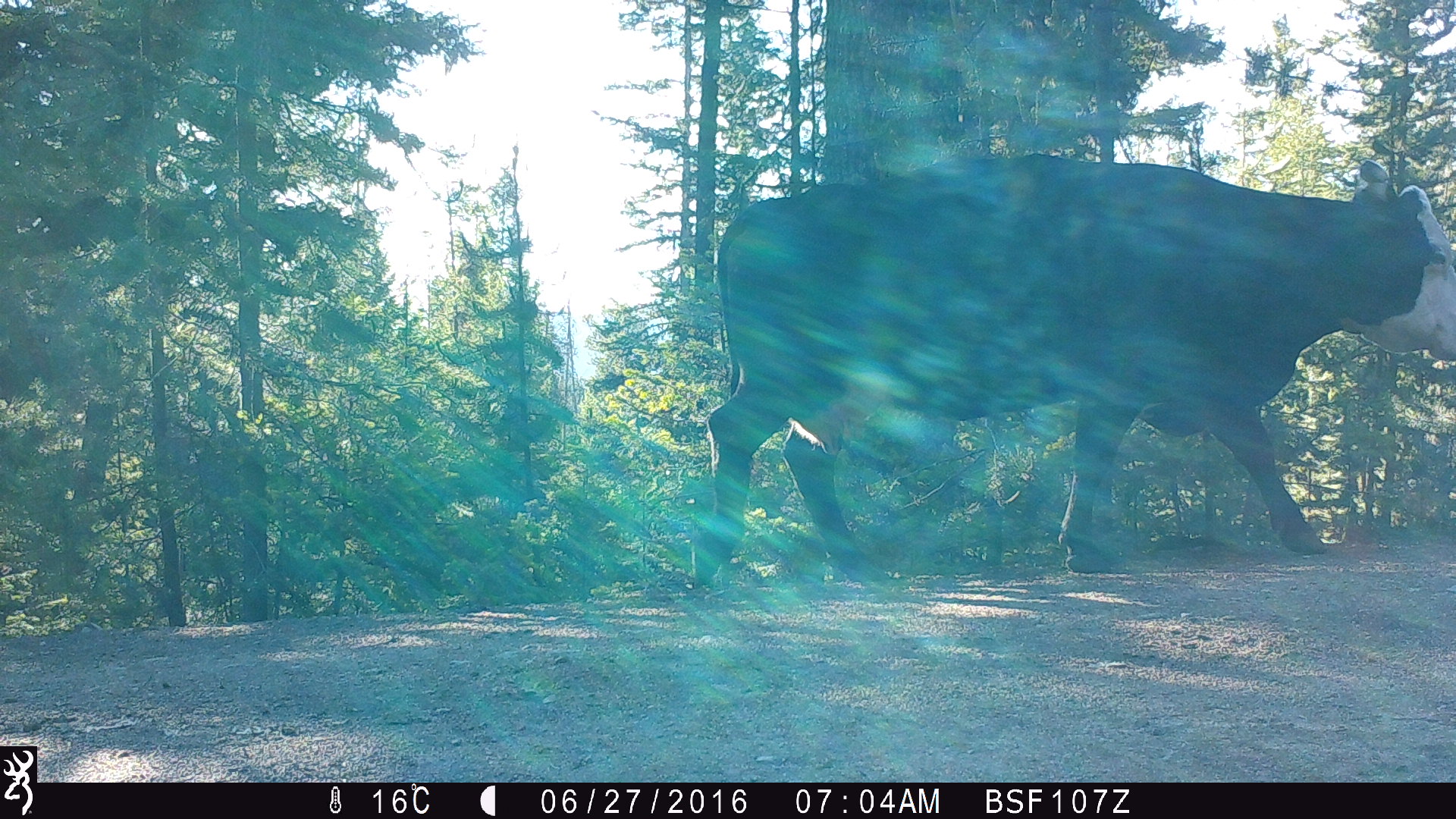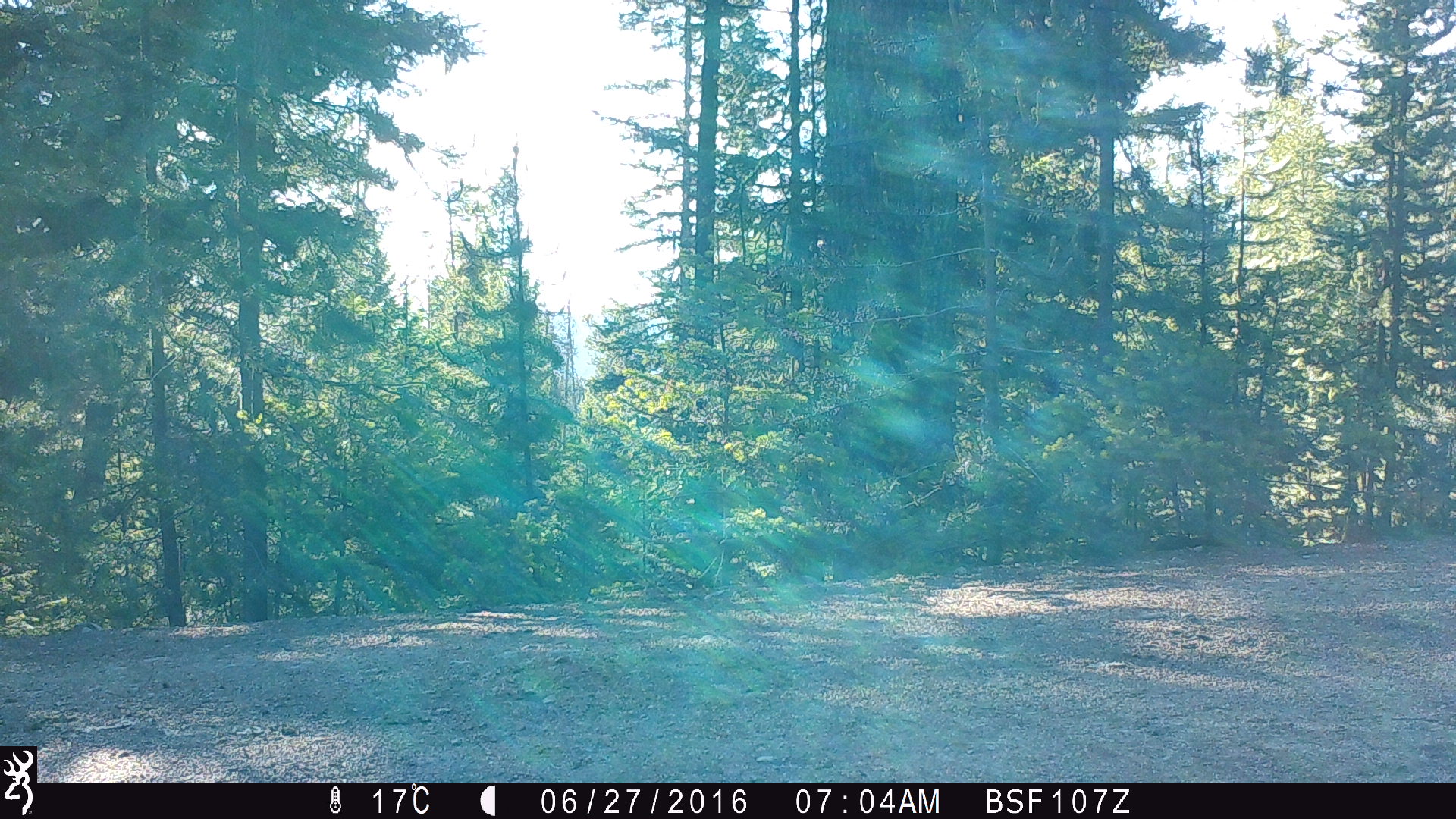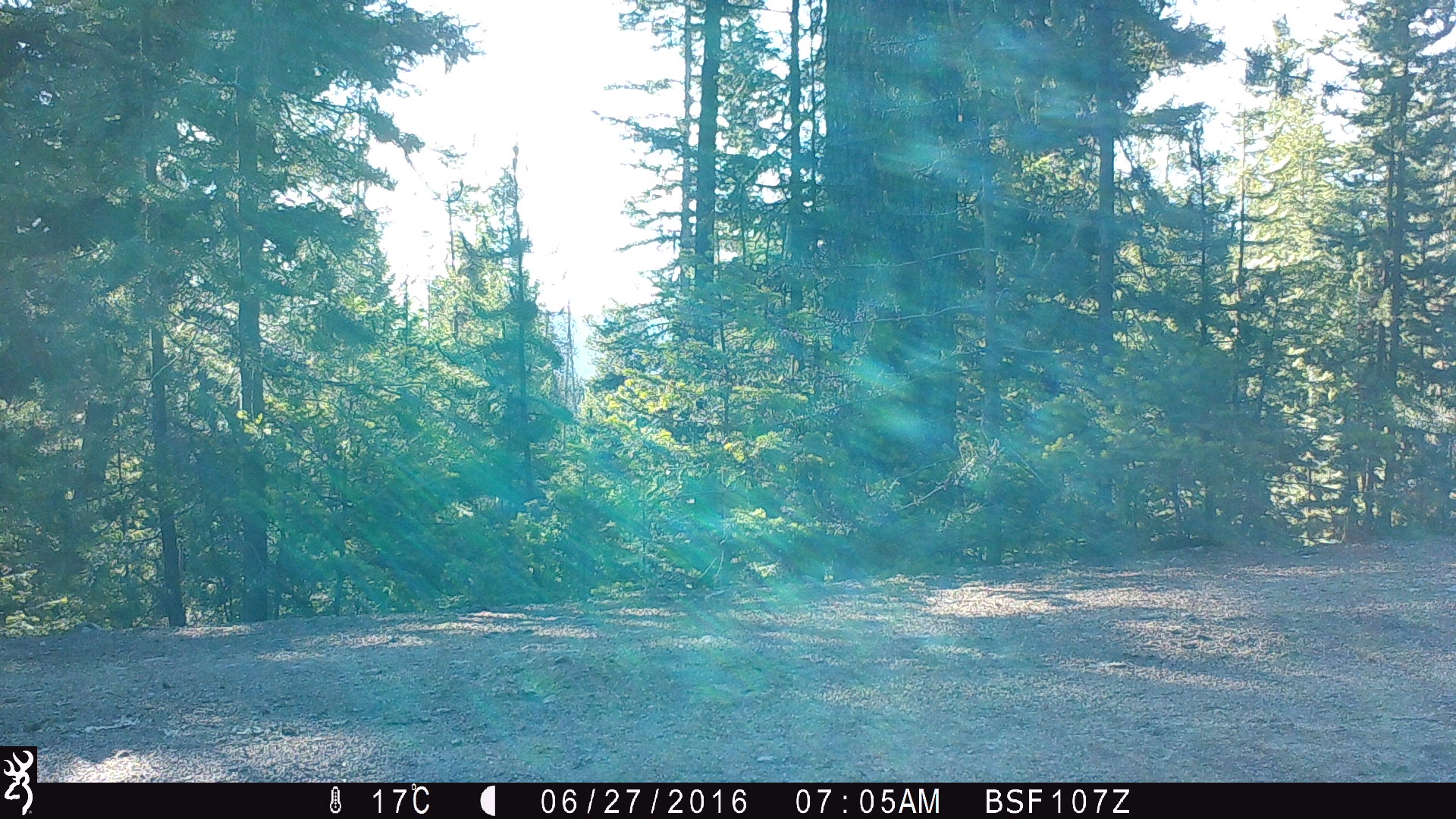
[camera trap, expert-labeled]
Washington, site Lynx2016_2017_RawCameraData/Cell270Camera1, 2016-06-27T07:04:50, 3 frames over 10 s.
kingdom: Animalia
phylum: Chordata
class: Mammalia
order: Artiodactyla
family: Bovidae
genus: Bos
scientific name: Bos taurus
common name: domestic cattle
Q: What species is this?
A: Domestic cattle (Bos taurus).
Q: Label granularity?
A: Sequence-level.